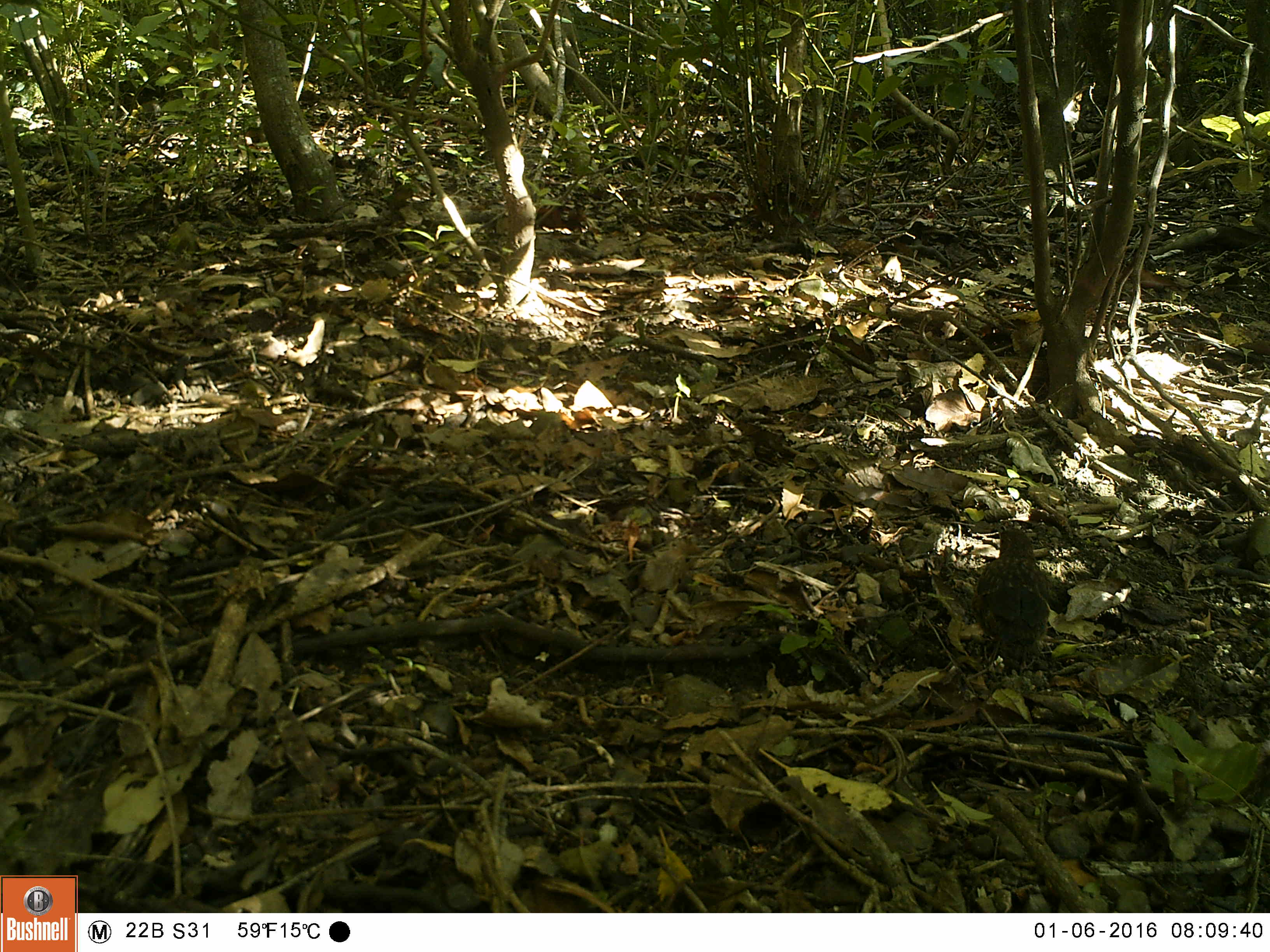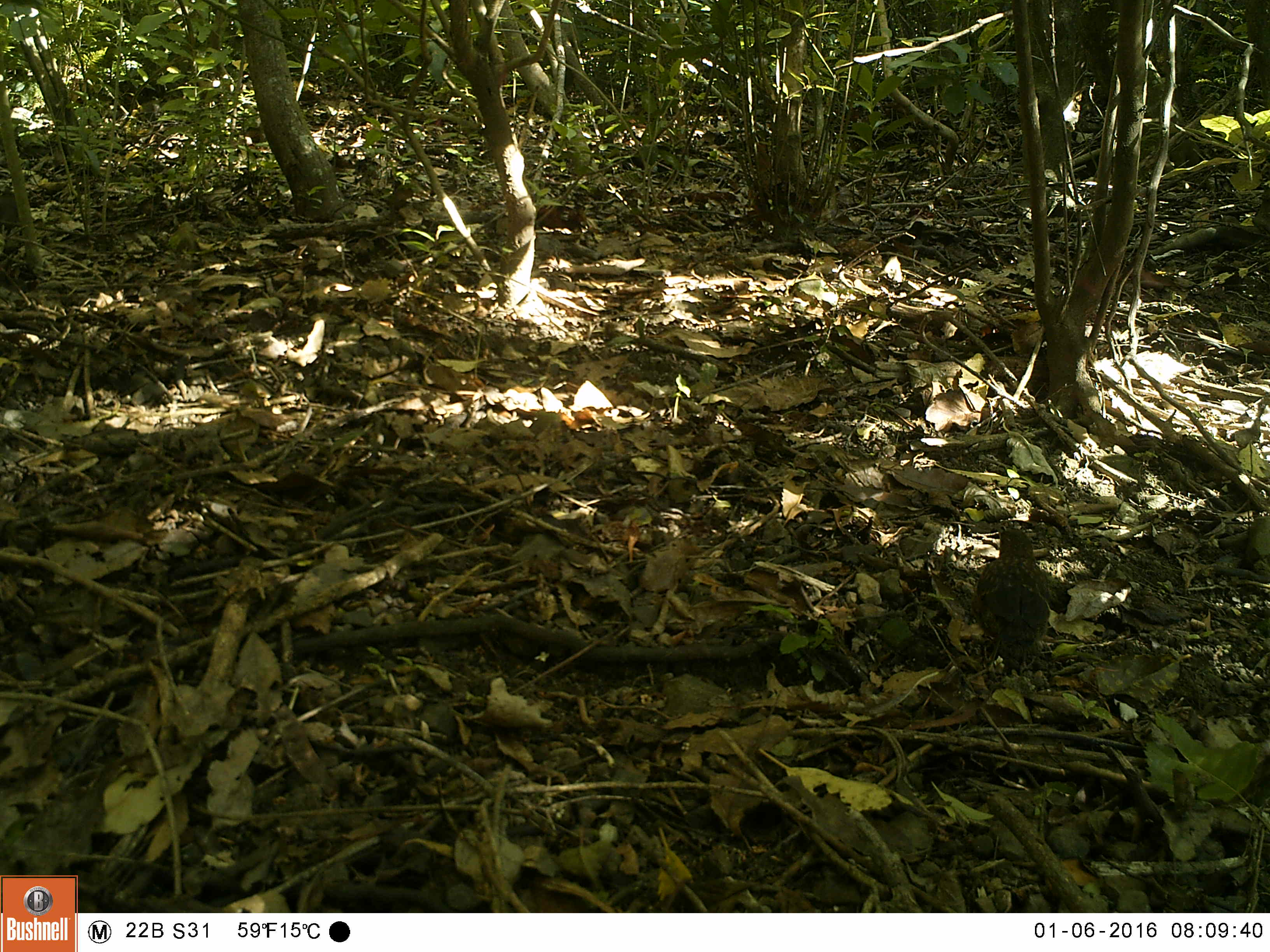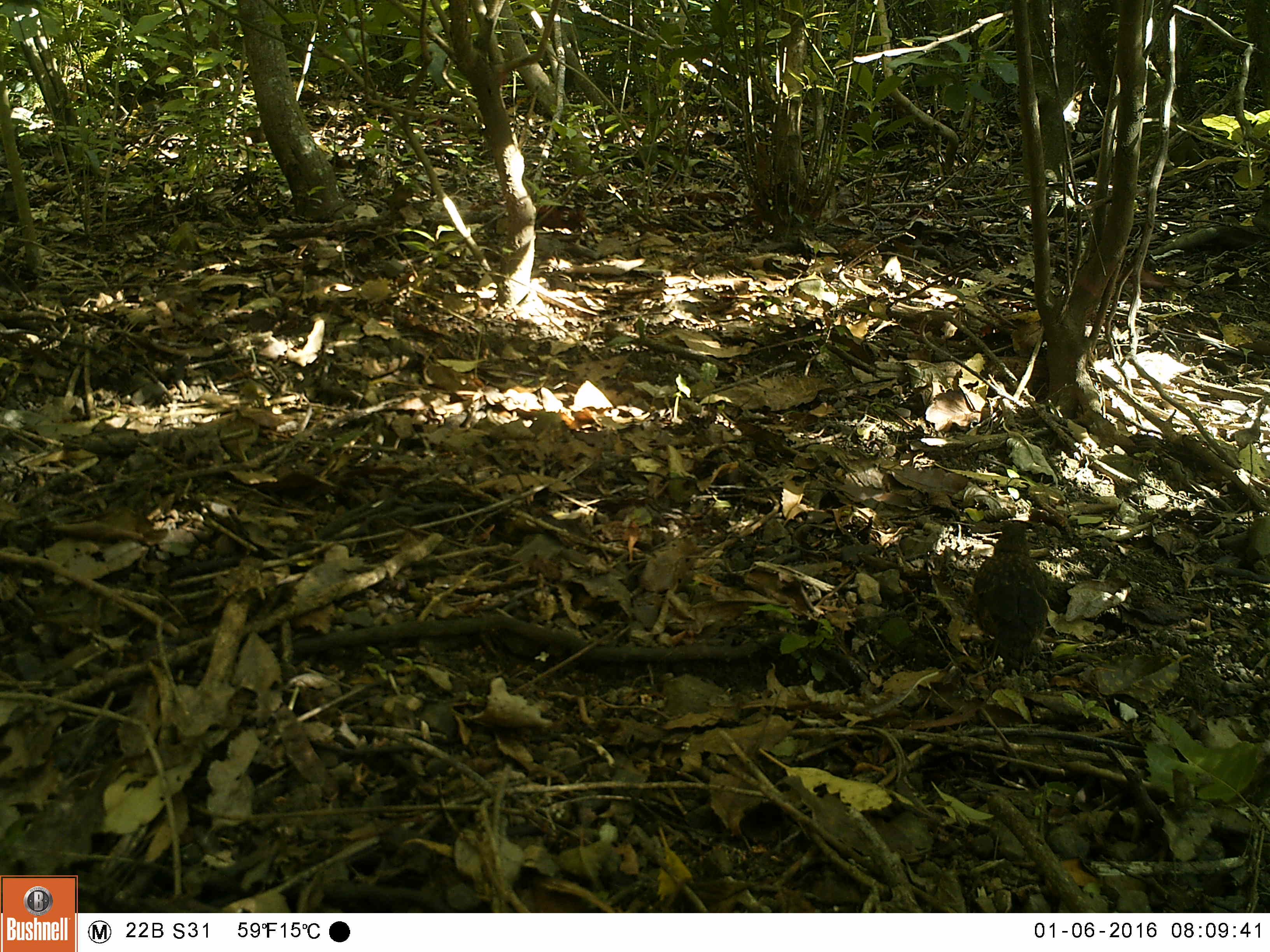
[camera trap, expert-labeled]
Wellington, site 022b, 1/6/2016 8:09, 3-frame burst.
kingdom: Animalia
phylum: Chordata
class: Aves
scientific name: Aves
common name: bird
Bird (Aves).